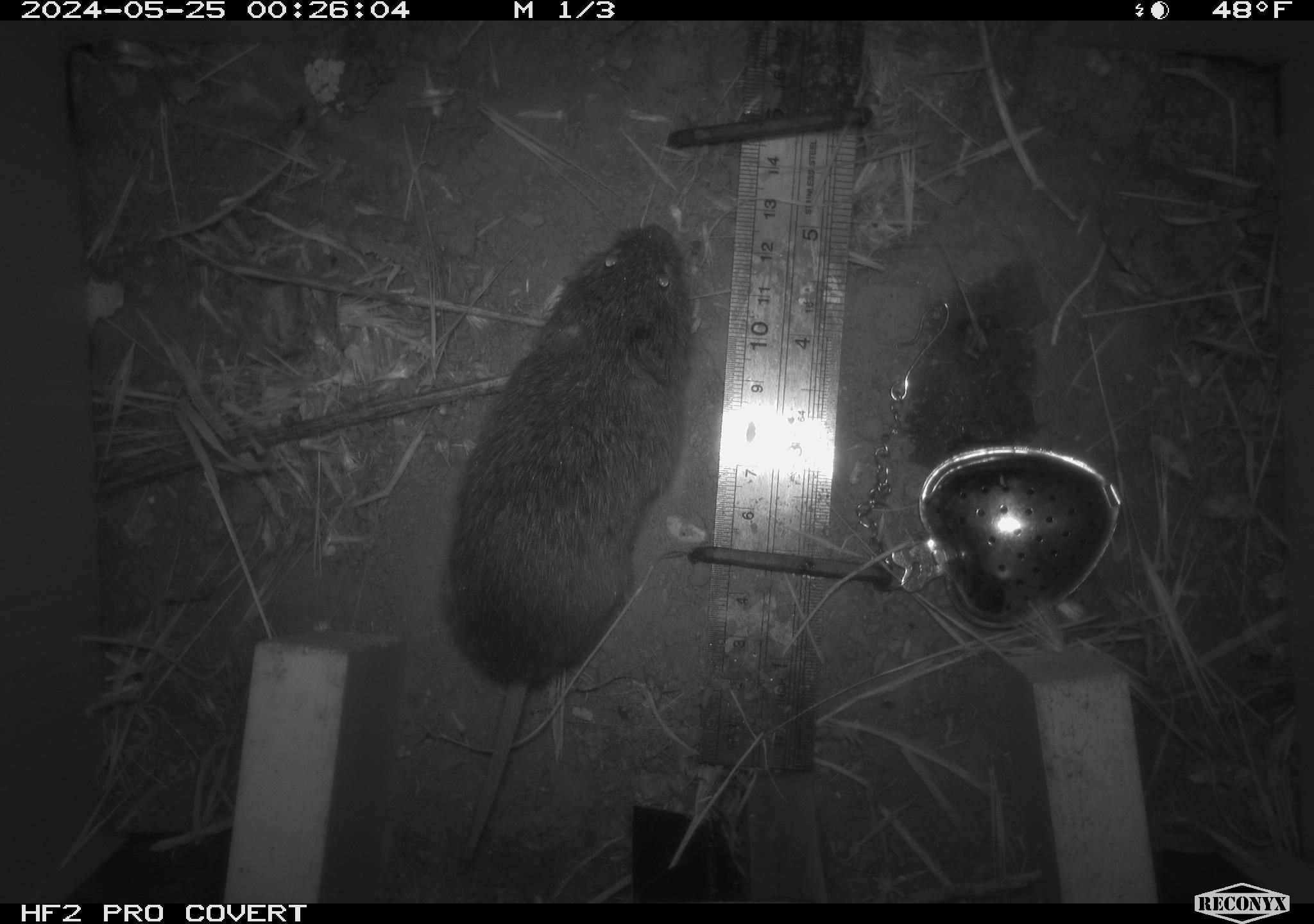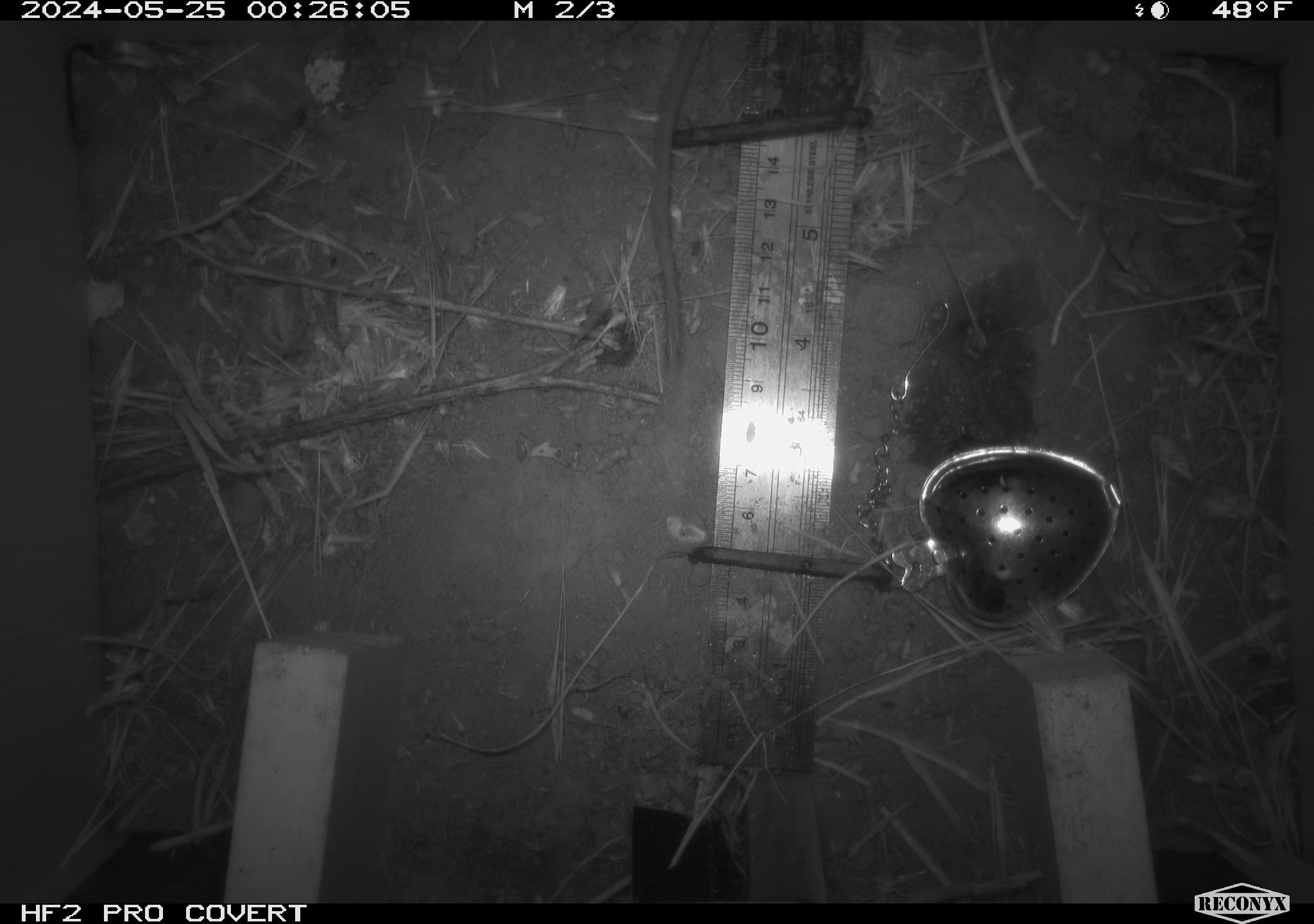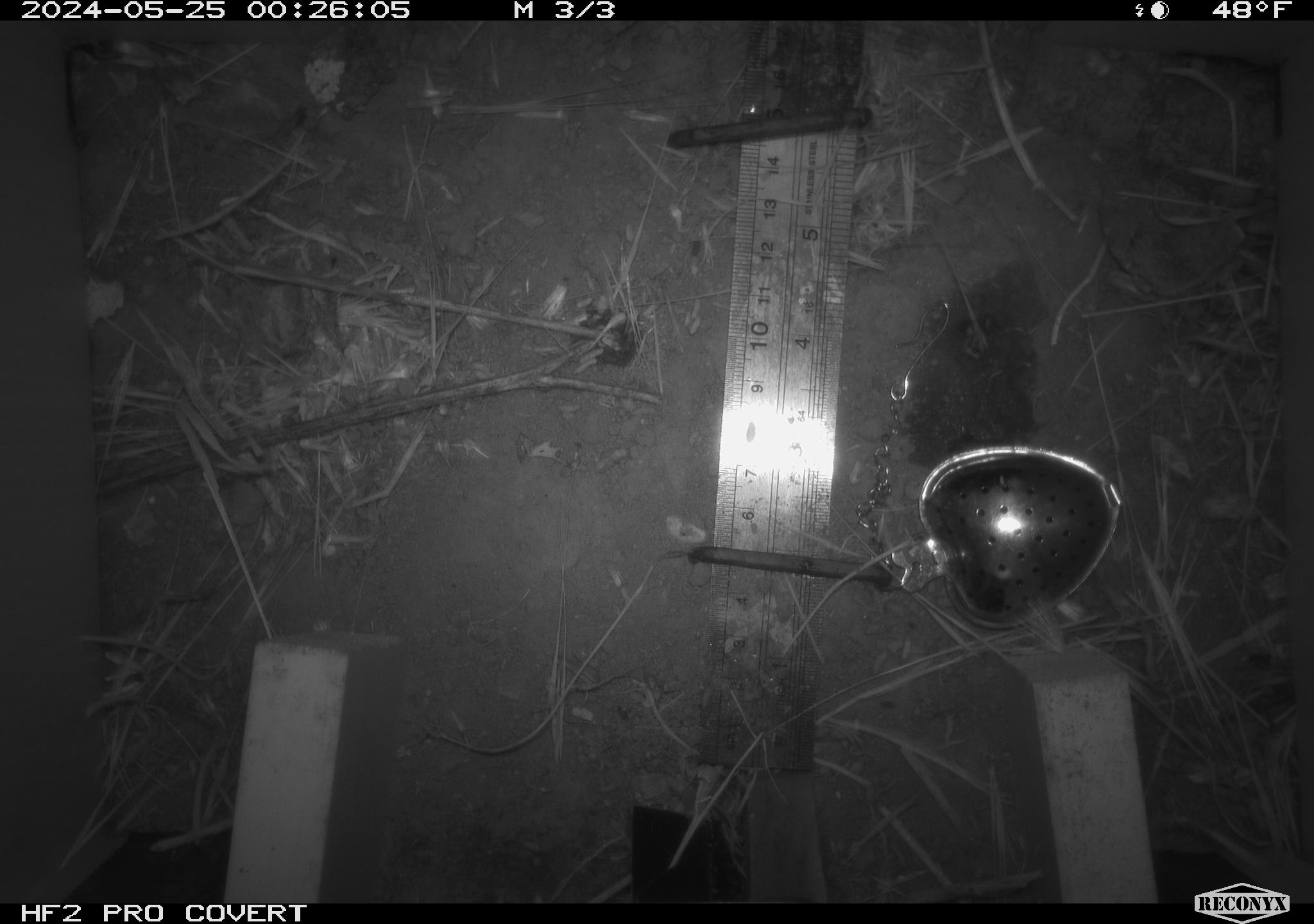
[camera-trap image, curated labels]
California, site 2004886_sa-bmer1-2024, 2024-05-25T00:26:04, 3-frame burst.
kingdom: Animalia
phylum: Chordata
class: Mammalia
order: Rodentia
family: Cricetidae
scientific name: Arvicolinae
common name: voles, lemmings, and muskrats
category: arvicolinae subfamily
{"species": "arvicolinae subfamily (voles, lemmings, and muskrats) (Arvicolinae)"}